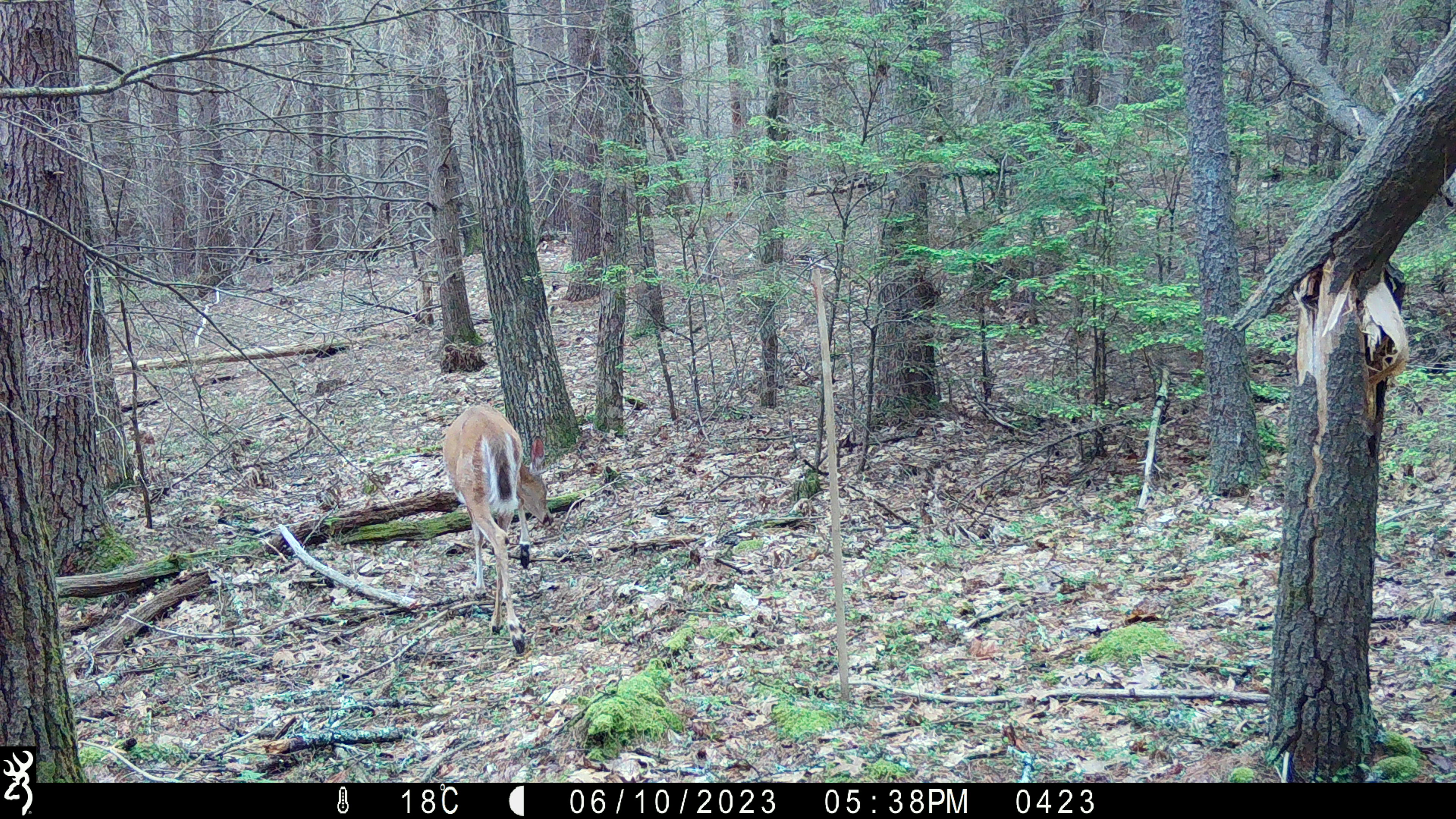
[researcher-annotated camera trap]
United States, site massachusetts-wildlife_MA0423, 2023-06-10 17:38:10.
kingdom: Animalia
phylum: Chordata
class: Mammalia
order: Artiodactyla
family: Cervidae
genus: Odocoileus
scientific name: Odocoileus virginianus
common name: white-tailed deer